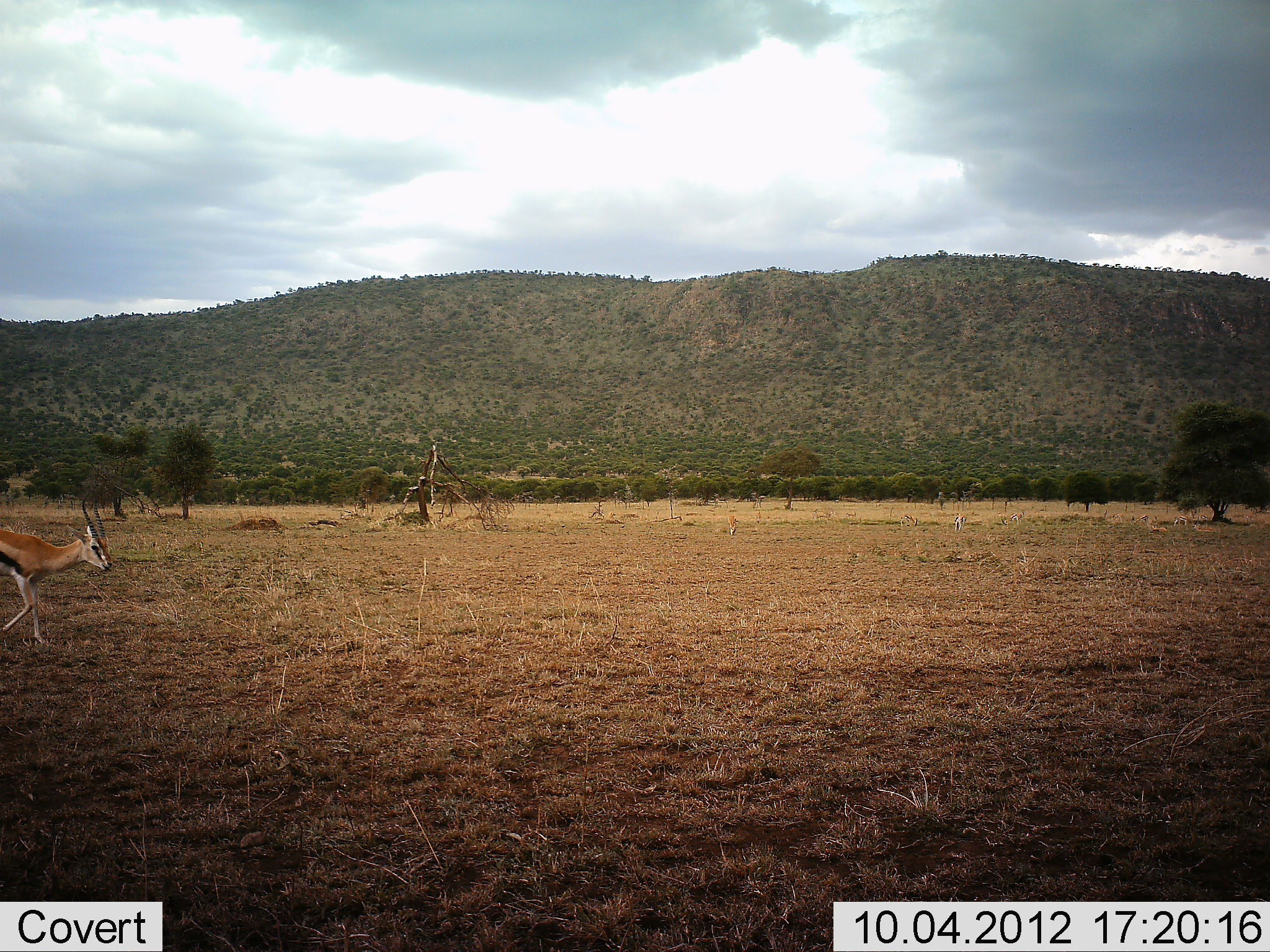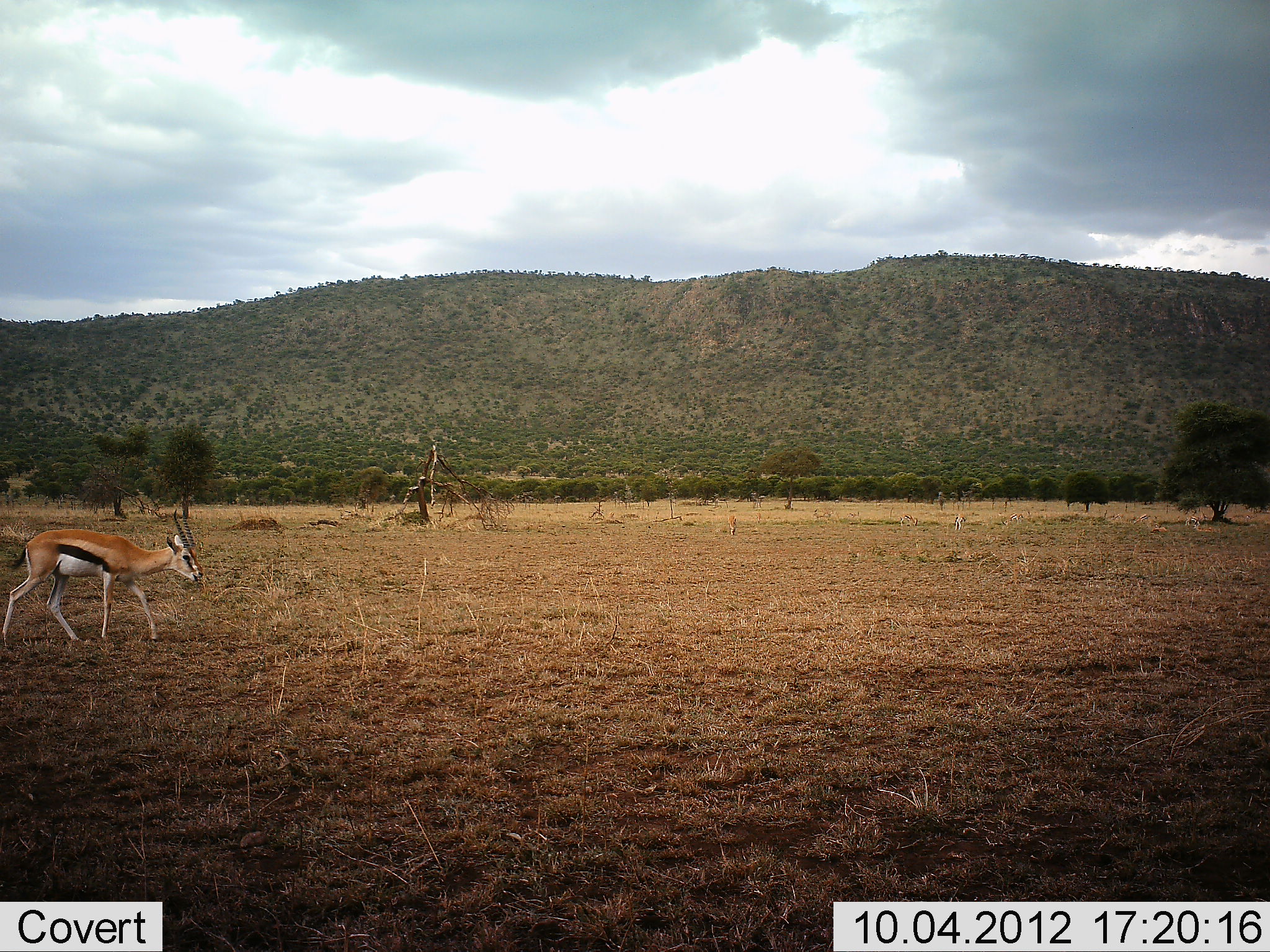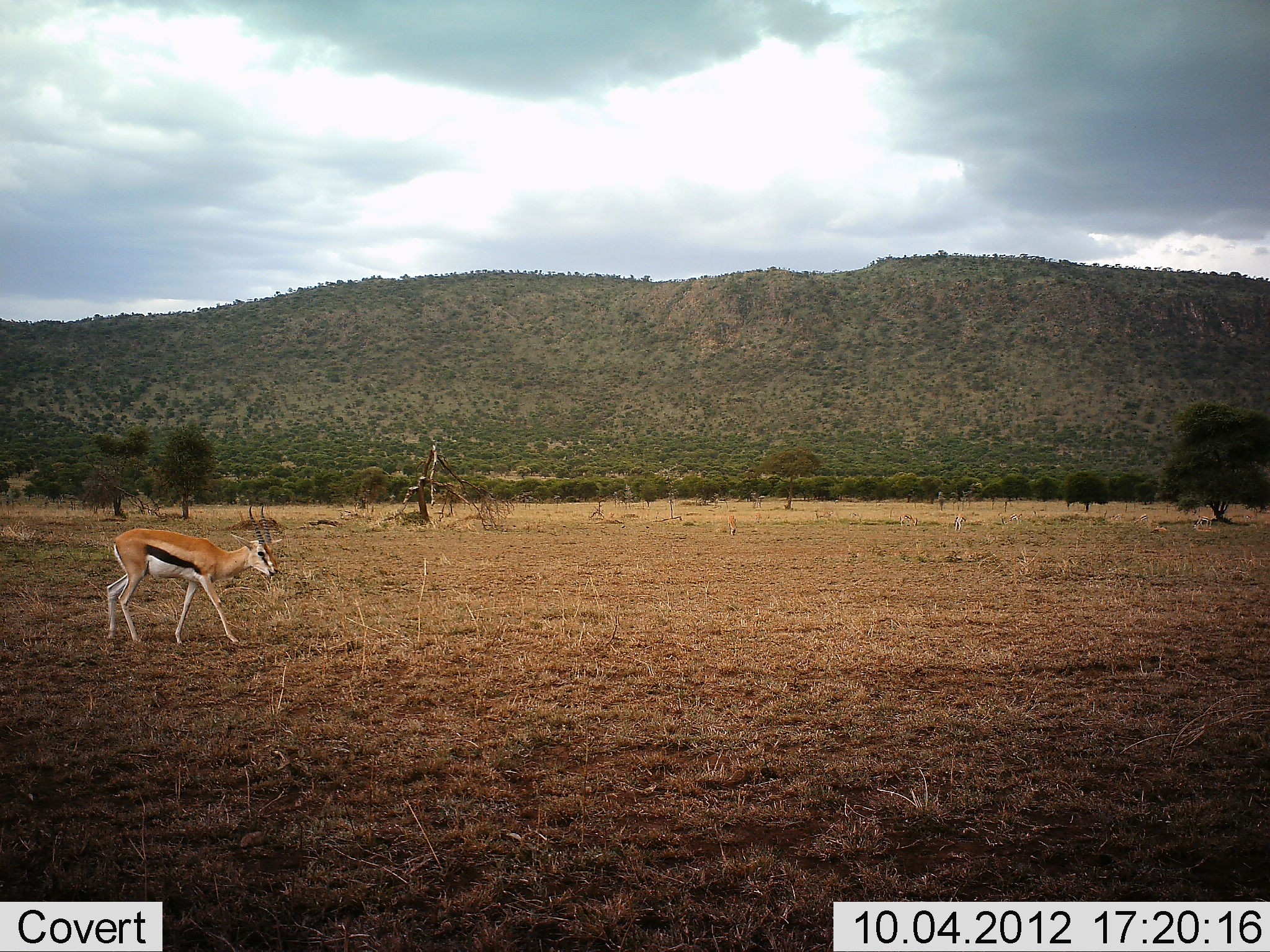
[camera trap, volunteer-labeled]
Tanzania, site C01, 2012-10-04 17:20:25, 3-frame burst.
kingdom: Animalia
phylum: Chordata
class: Mammalia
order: Artiodactyla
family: Bovidae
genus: Eudorcas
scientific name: Eudorcas thomsonii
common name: thomson's gazelle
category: gazellethomsons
Gazellethomsons (thomson's gazelle) (Eudorcas thomsonii), count 1. Behavior (volunteer vote fractions): standing 0%, resting 0%, moving 100%, interacting 0%. Young present (vote fraction): 0%. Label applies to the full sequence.